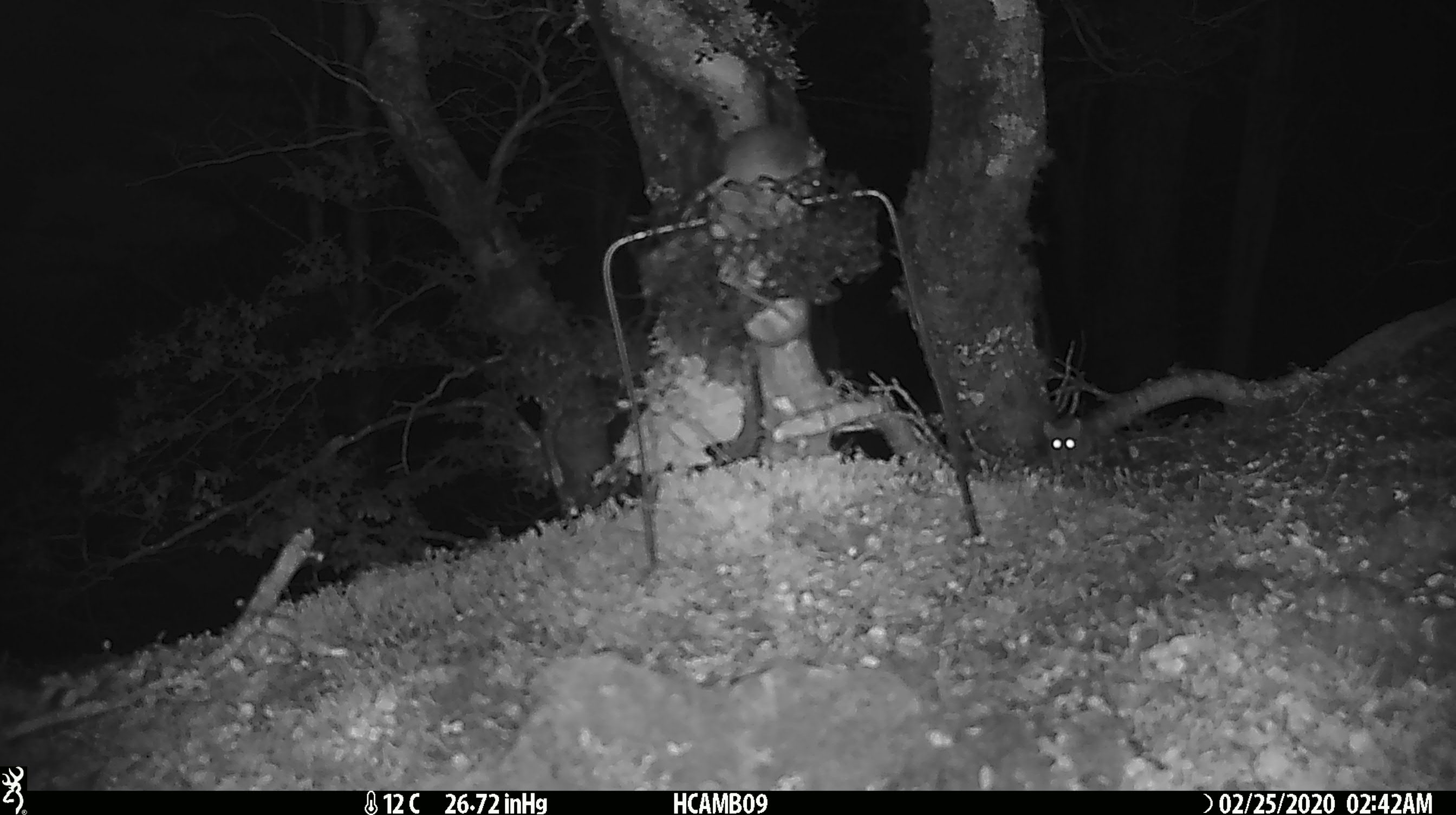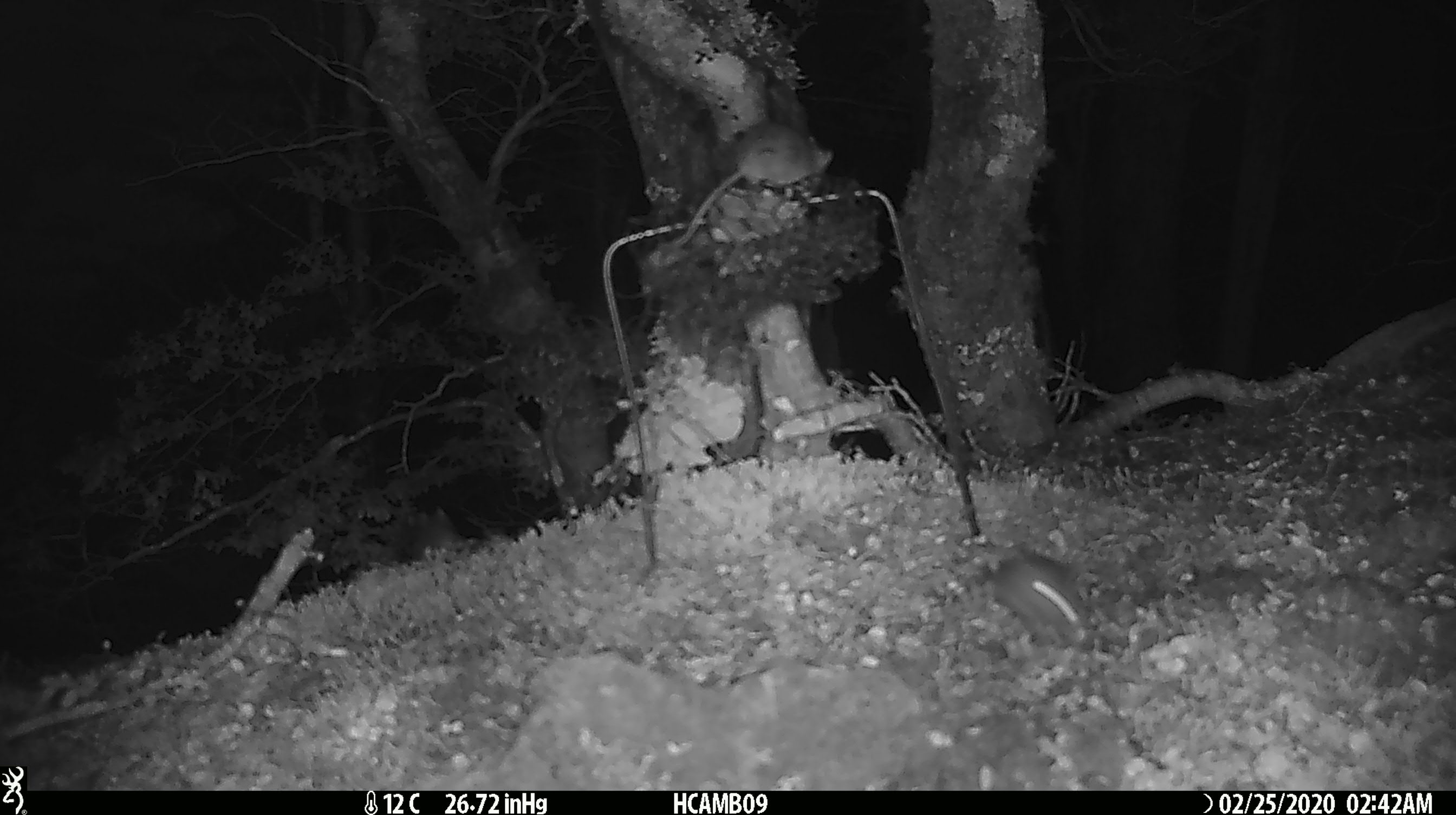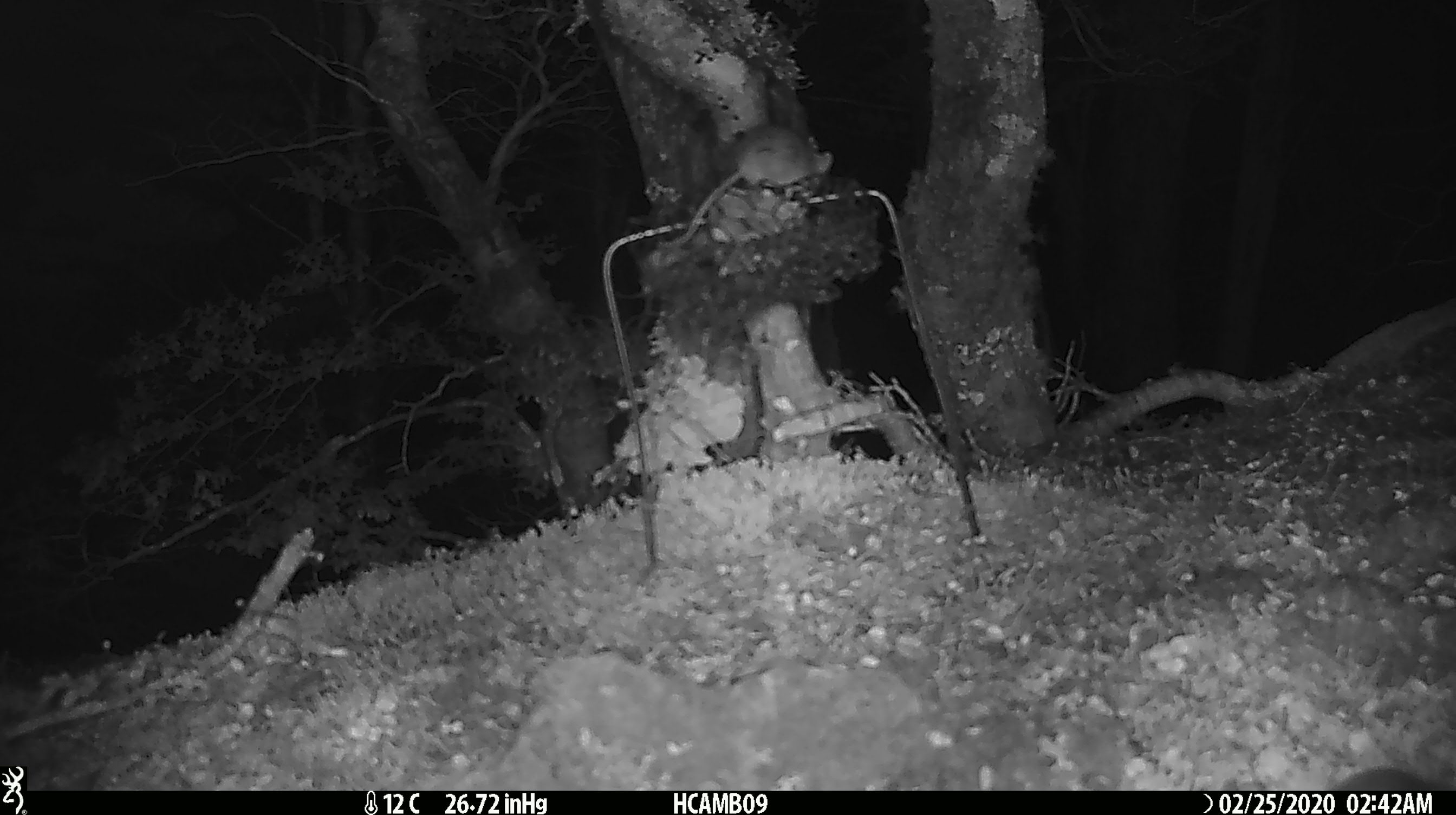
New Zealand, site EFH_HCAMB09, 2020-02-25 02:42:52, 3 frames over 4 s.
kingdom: Animalia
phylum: Chordata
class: Mammalia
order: Rodentia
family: Muridae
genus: Mus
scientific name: Mus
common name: mouse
Mouse (Mus).